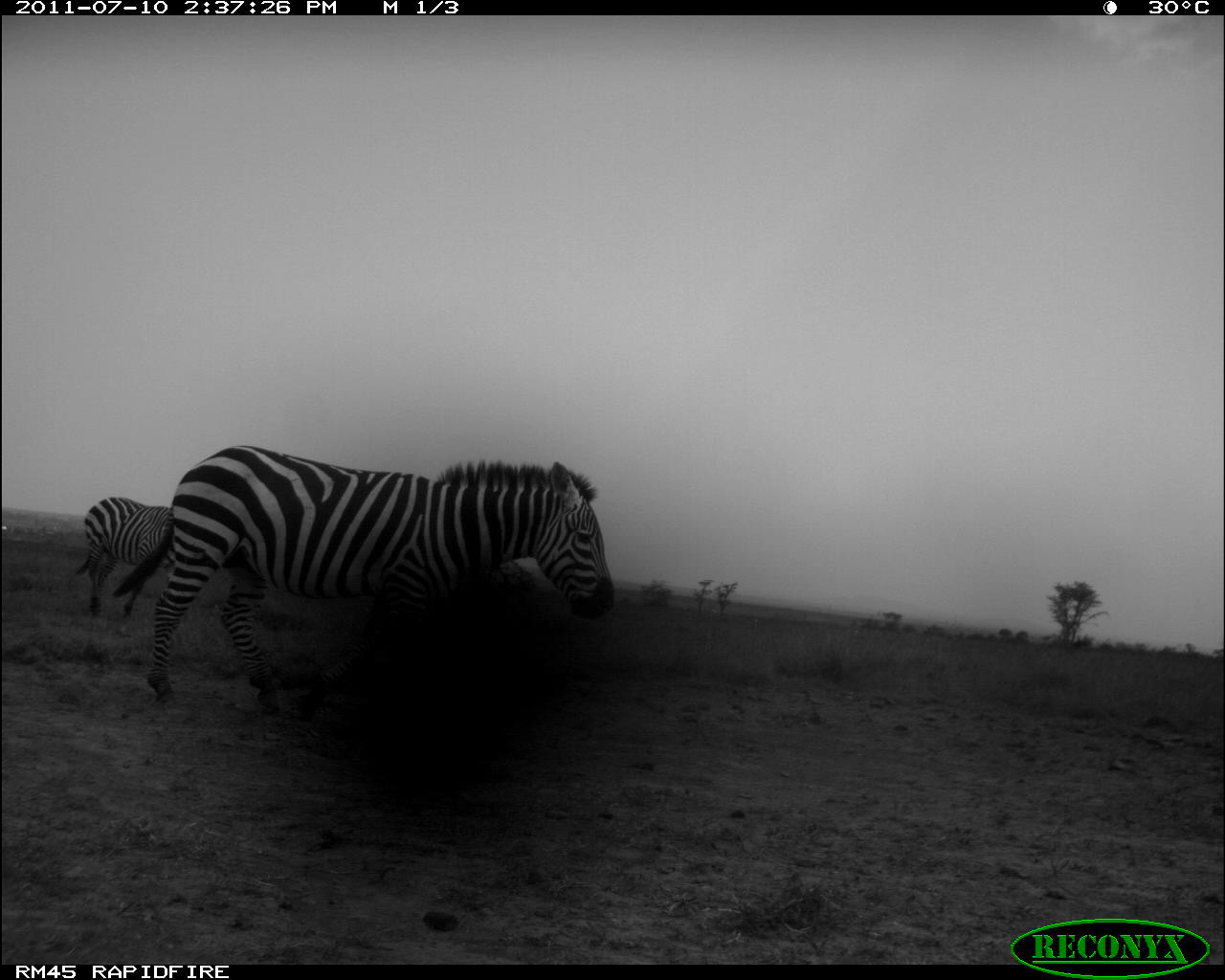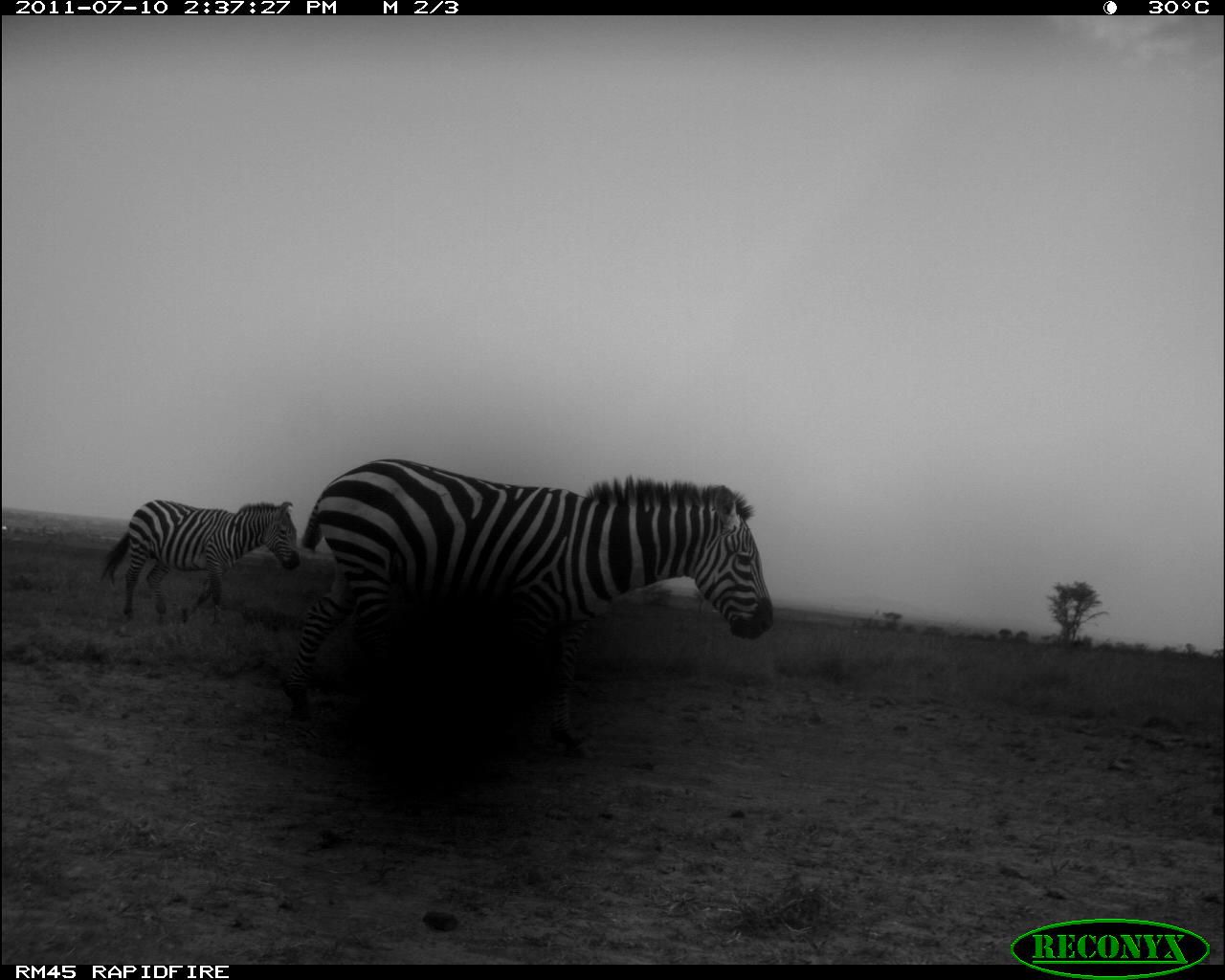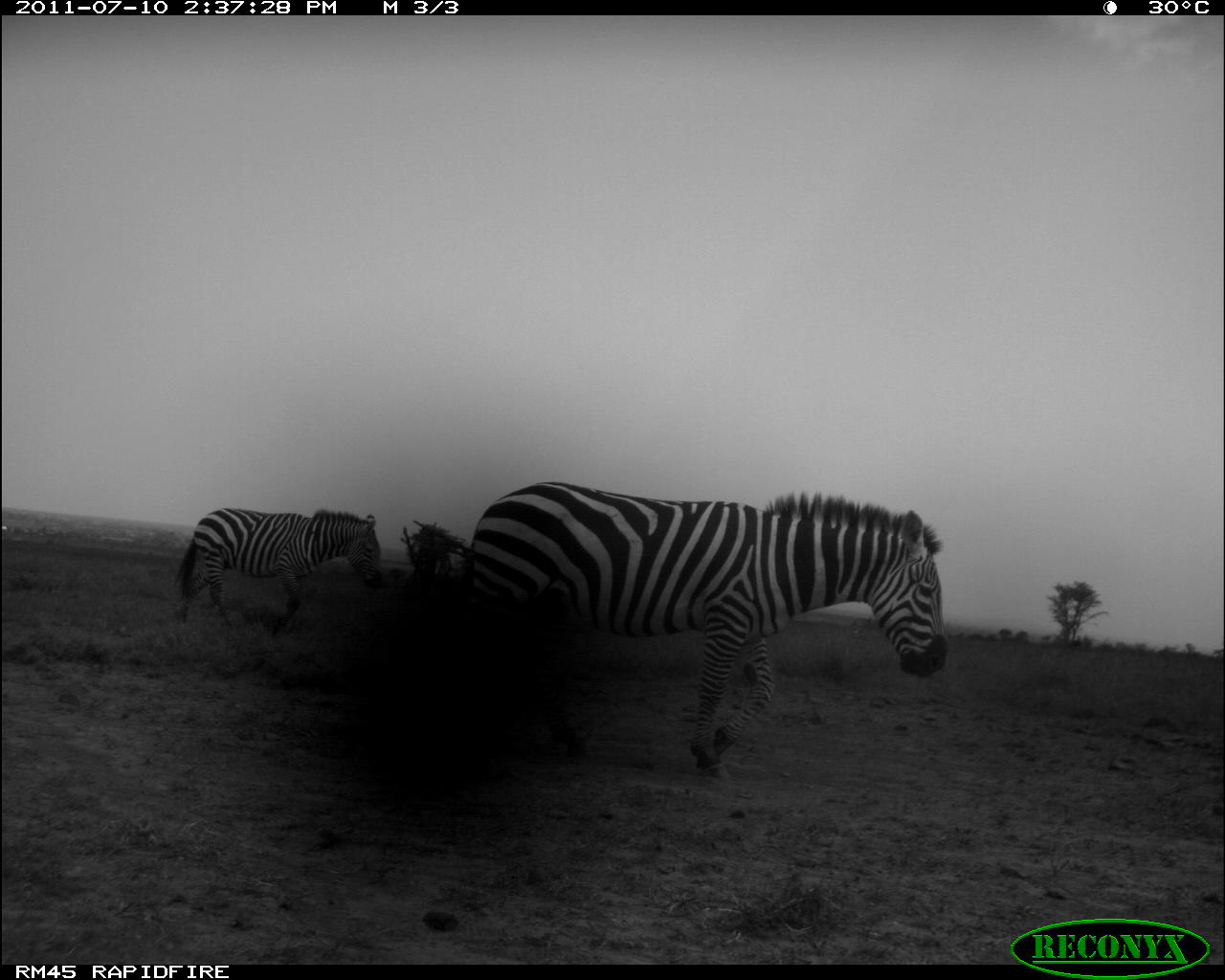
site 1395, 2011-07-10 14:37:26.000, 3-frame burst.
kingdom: Animalia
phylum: Chordata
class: Mammalia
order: Perissodactyla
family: Equidae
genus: Equus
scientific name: Equus quagga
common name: plains zebra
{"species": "Equus quagga (plains zebra)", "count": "2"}